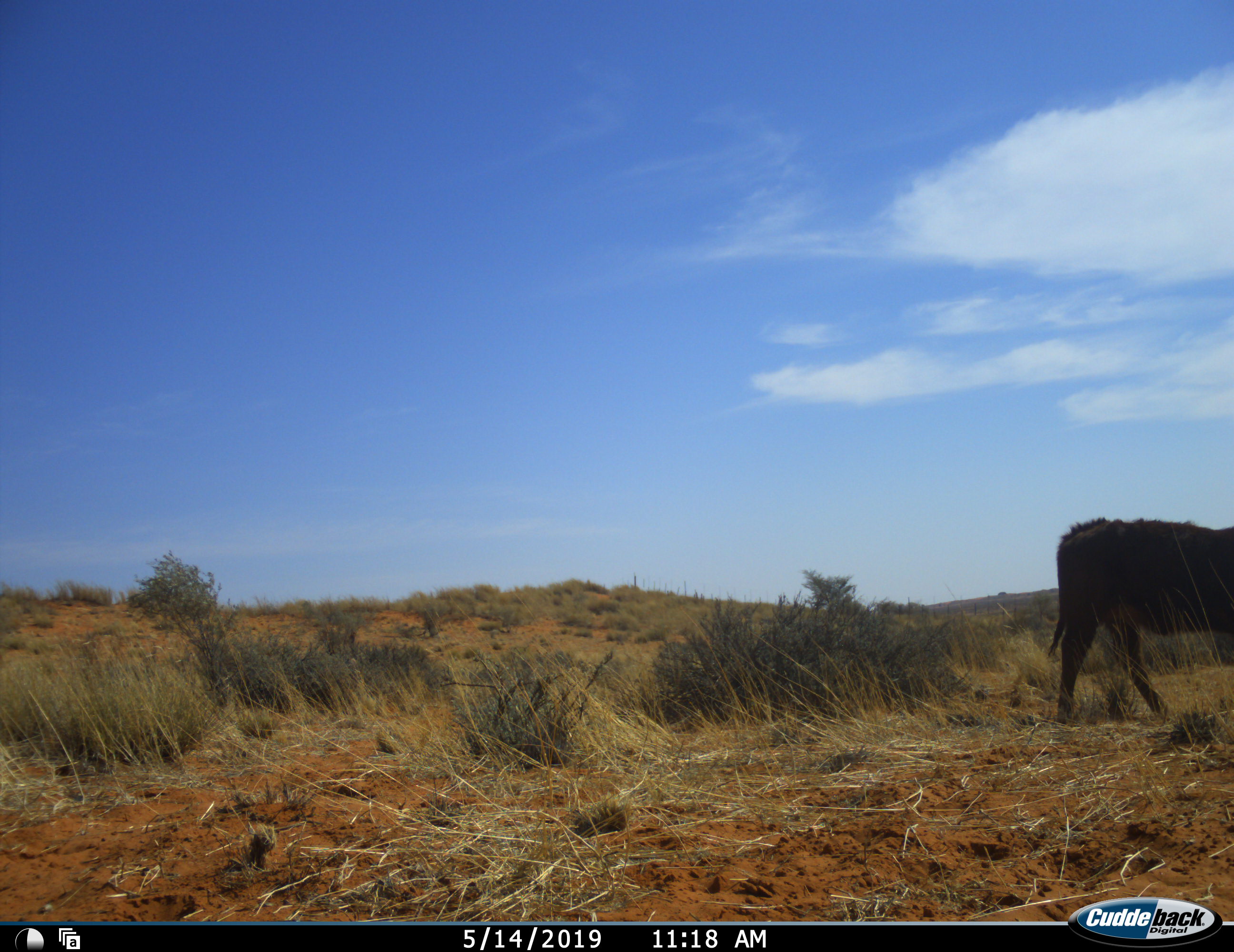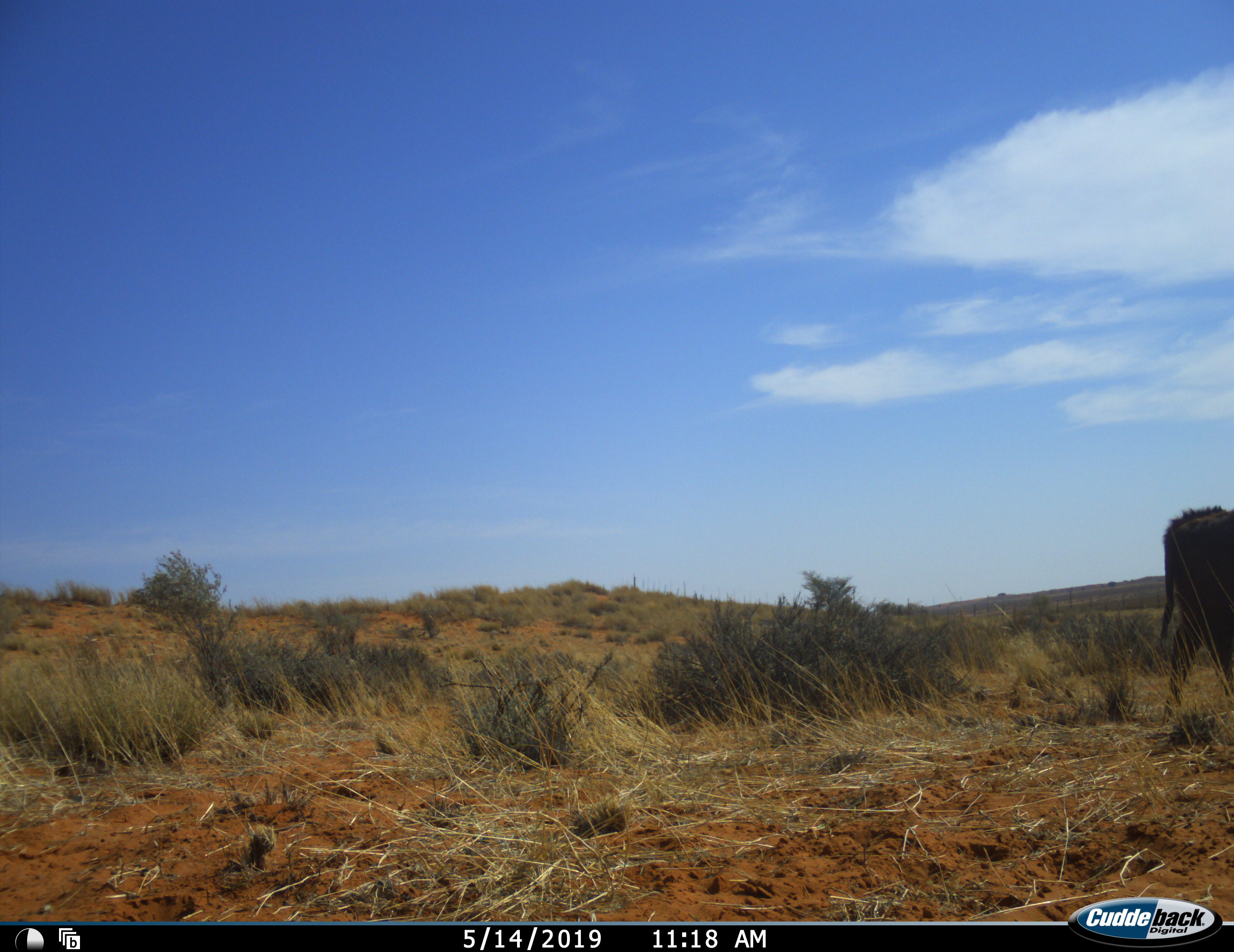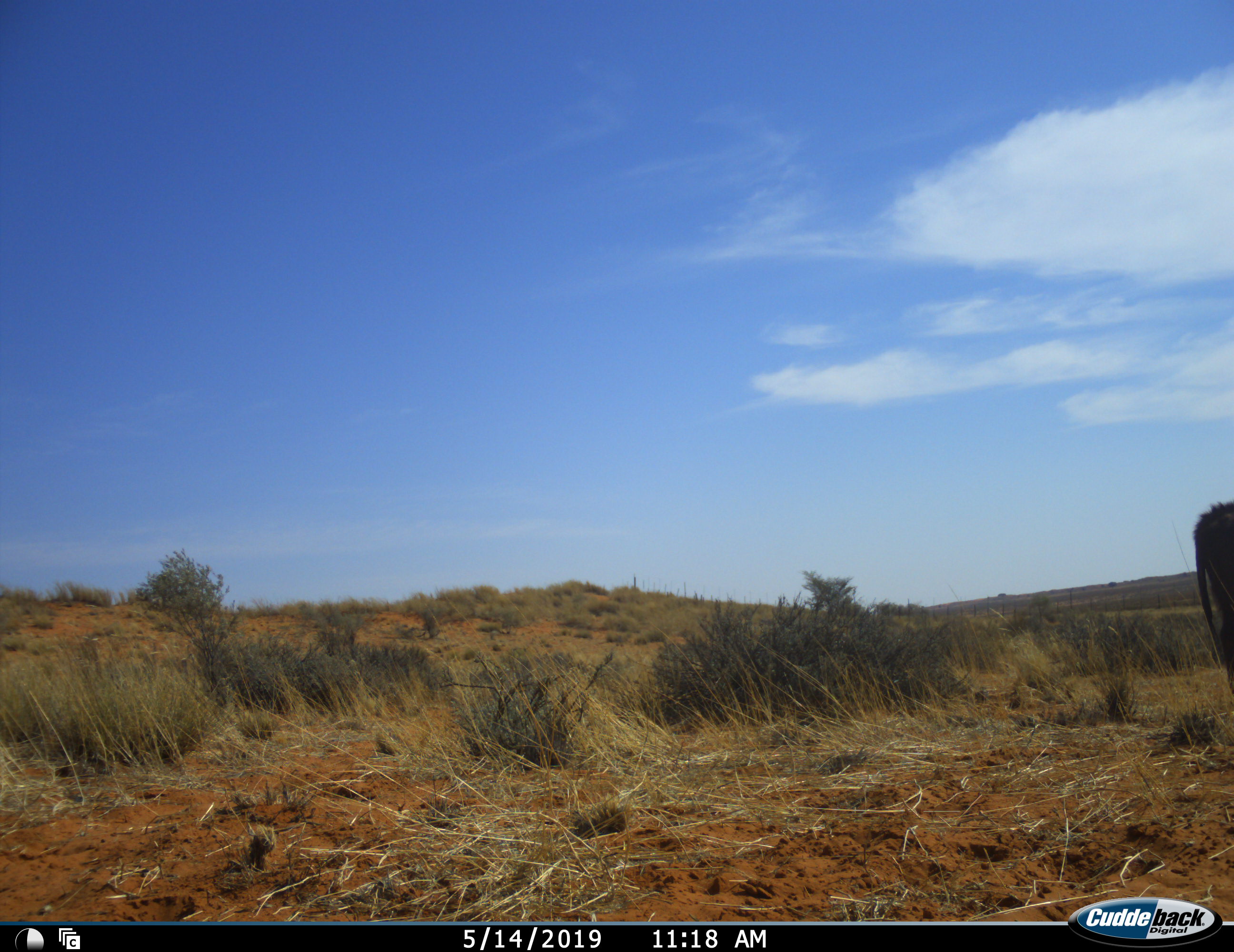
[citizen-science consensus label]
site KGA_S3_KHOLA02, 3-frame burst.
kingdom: Animalia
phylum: Chordata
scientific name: Vertebrata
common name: domestic animal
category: domesticanimal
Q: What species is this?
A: Domesticanimal (domestic animal) (Vertebrata).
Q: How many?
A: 1.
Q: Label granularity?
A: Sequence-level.